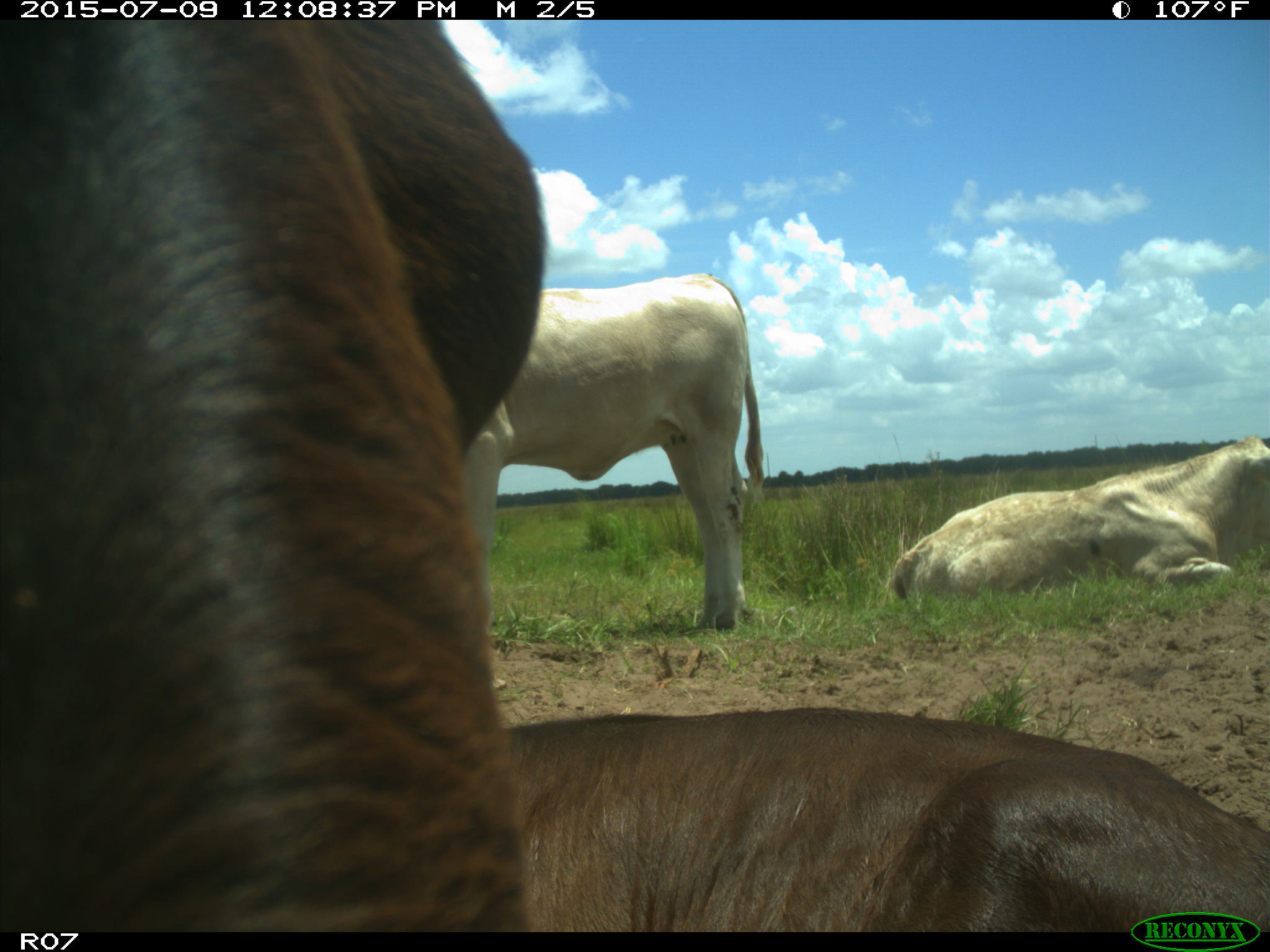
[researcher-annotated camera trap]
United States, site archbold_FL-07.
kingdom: Animalia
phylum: Chordata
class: Mammalia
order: Artiodactyla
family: Bovidae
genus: Bos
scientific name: Bos taurus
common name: domestic cow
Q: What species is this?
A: Bos taurus (domestic cow).